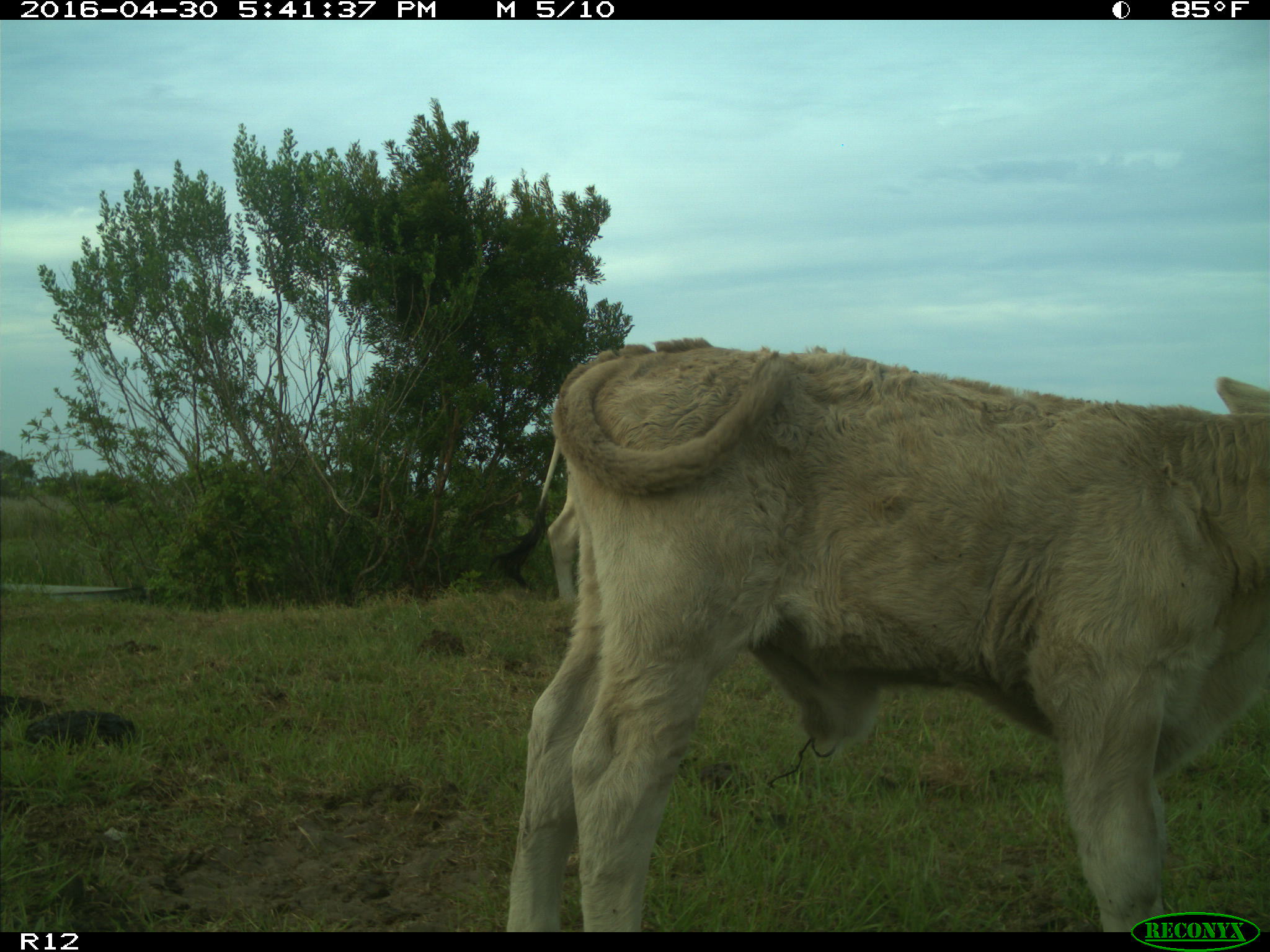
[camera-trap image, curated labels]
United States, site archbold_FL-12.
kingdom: Animalia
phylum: Chordata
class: Mammalia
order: Artiodactyla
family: Bovidae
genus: Bos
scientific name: Bos taurus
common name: domestic cow